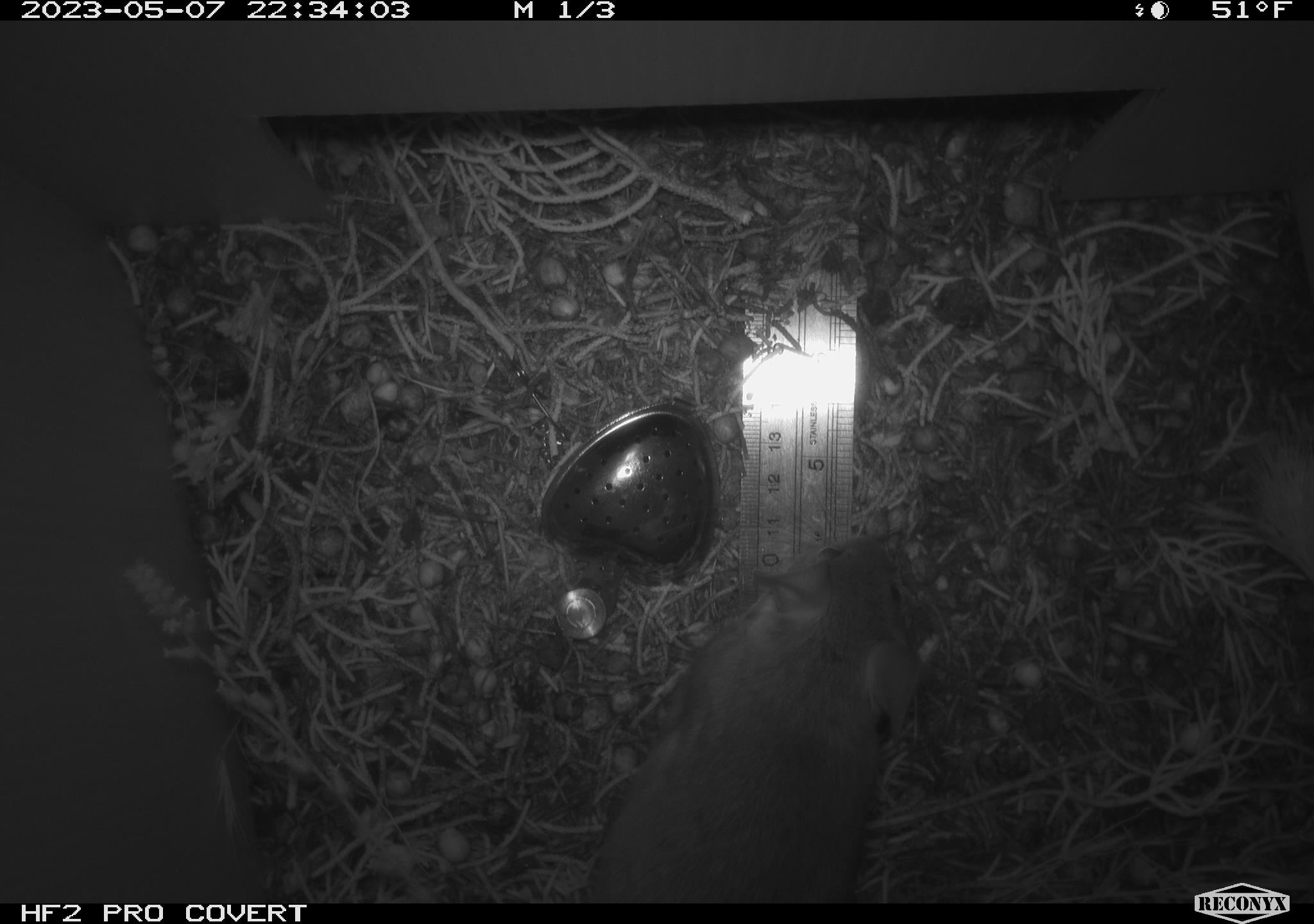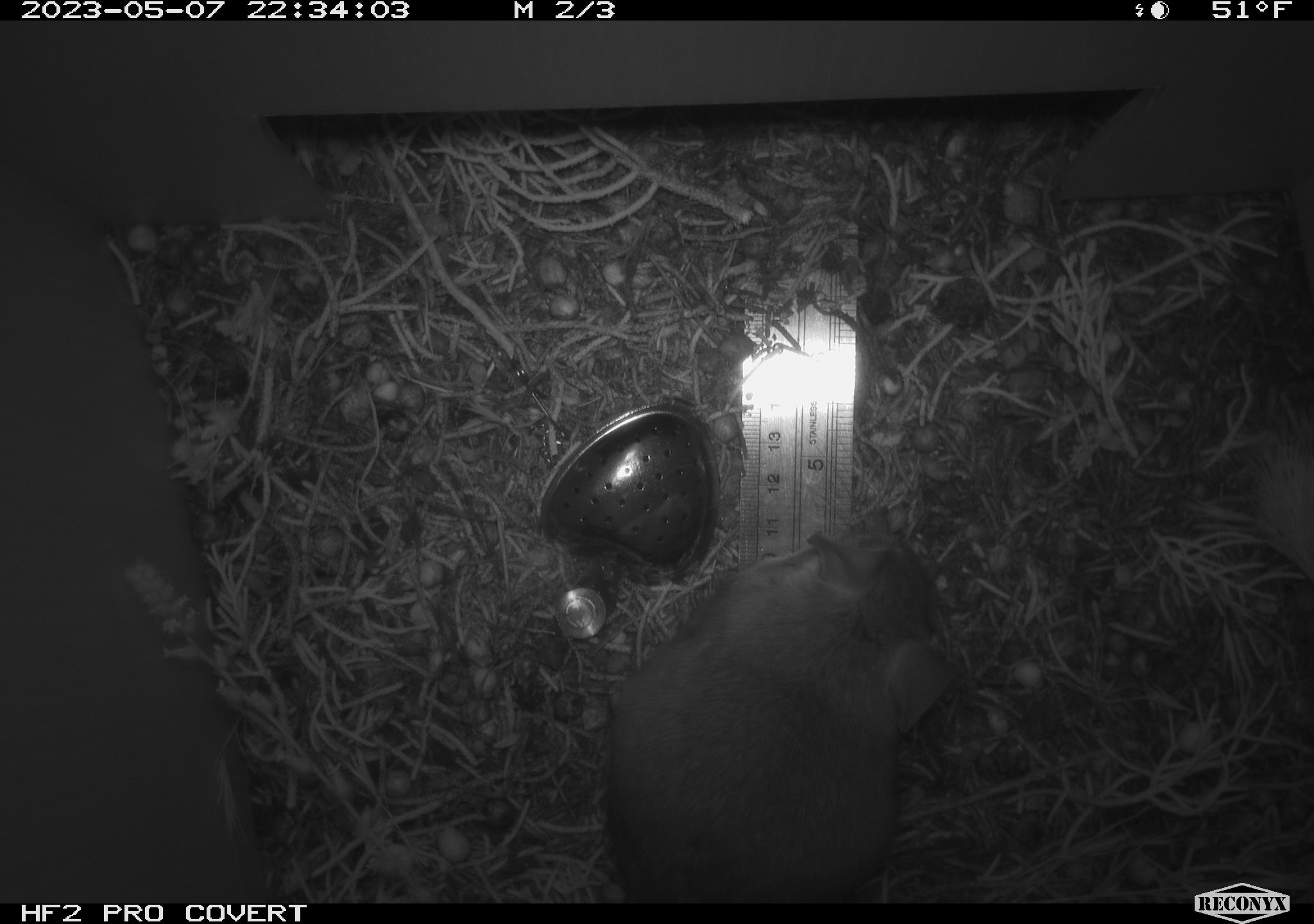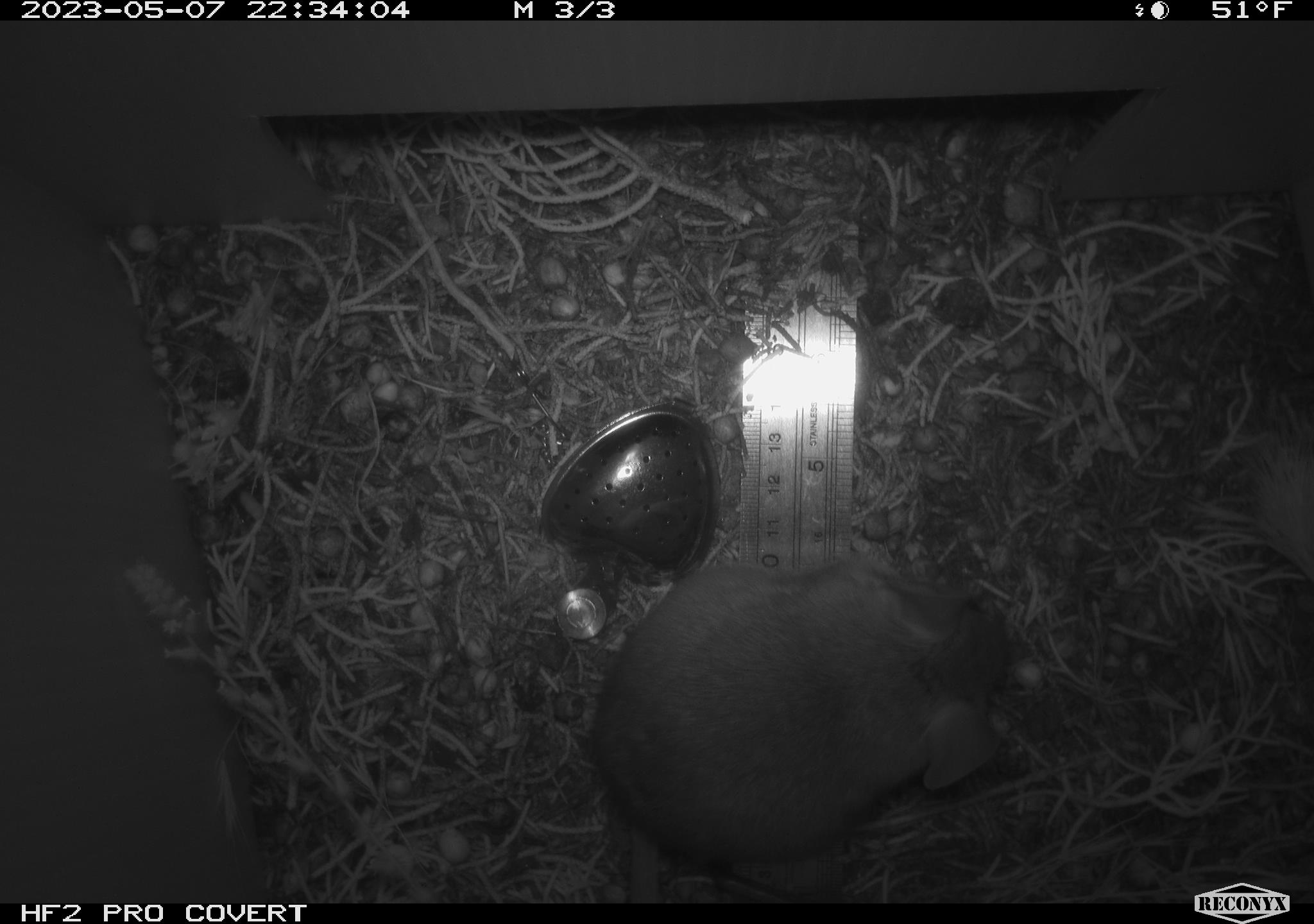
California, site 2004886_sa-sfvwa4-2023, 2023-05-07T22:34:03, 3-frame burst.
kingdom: Animalia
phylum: Chordata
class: Mammalia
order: Rodentia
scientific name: Rodentia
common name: mouse species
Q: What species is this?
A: Mouse species (Rodentia).